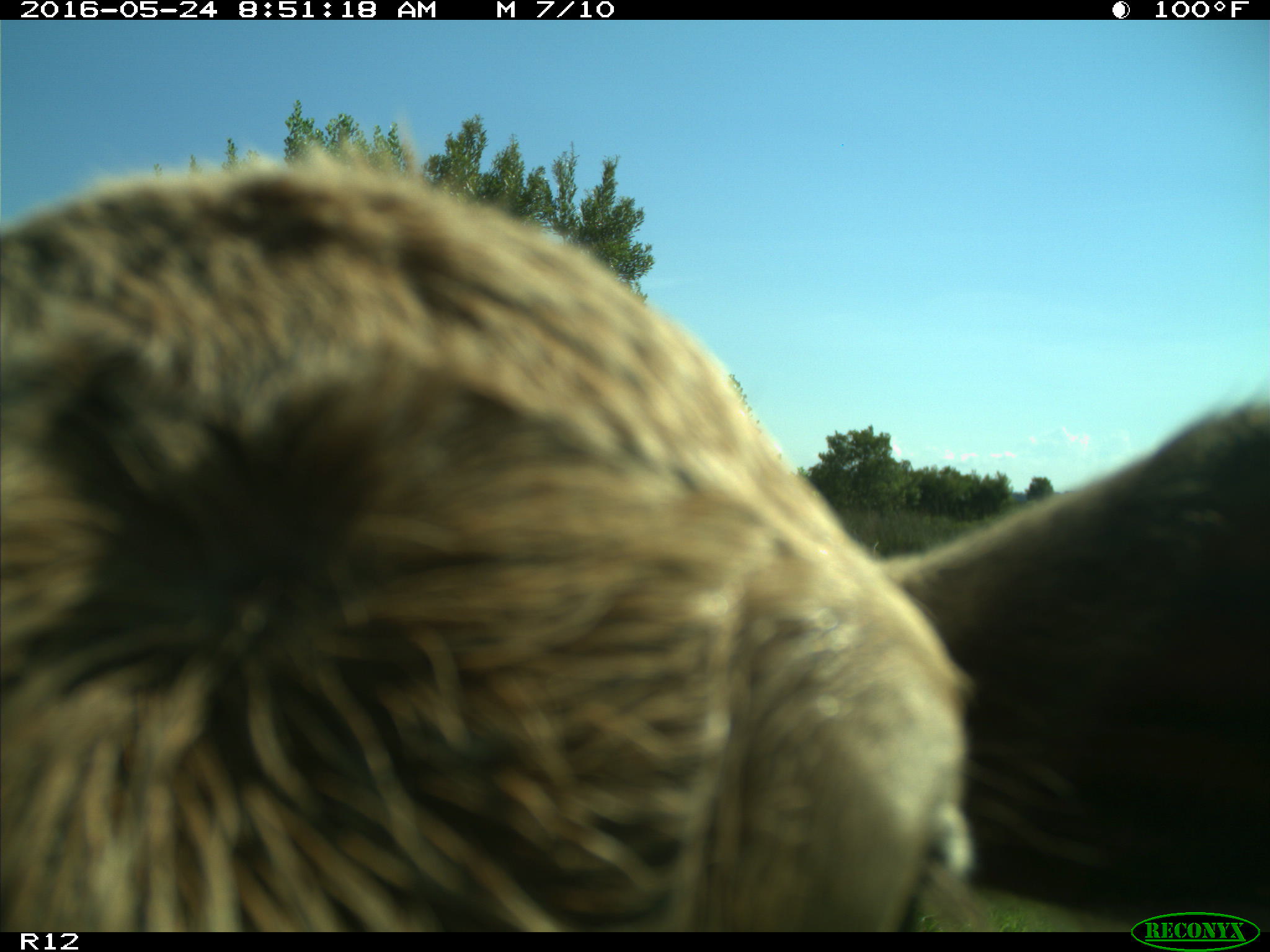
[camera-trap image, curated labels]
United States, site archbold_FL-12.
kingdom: Animalia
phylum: Chordata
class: Mammalia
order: Artiodactyla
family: Bovidae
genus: Bos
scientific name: Bos taurus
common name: domestic cow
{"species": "Bos taurus (domestic cow)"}